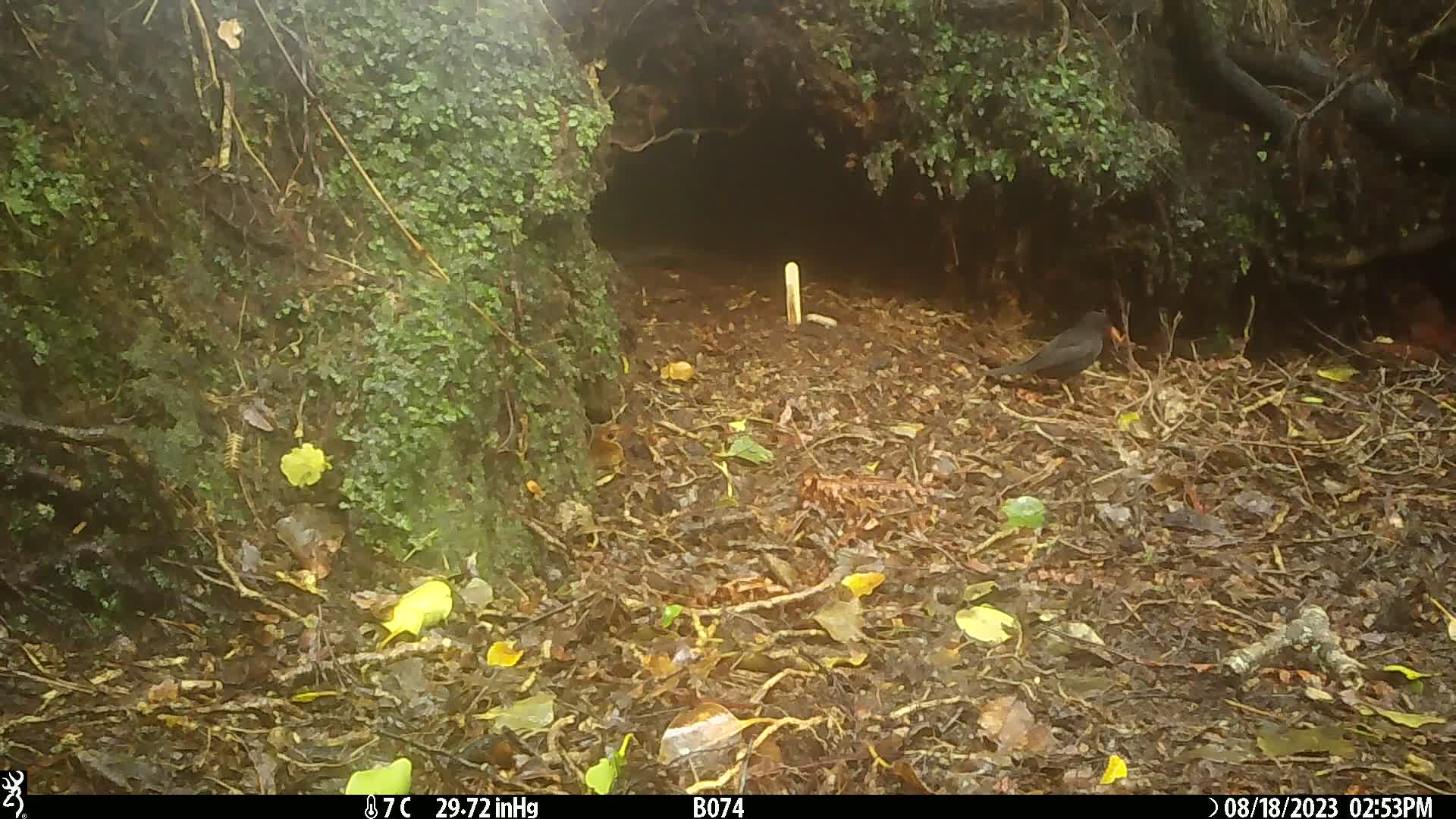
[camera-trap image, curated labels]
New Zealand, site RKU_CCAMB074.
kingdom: Animalia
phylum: Chordata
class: Aves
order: Passeriformes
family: Turdidae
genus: Turdus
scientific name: Turdus merula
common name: eurasian blackbird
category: blackbird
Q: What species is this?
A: Blackbird (eurasian blackbird) (Turdus merula).